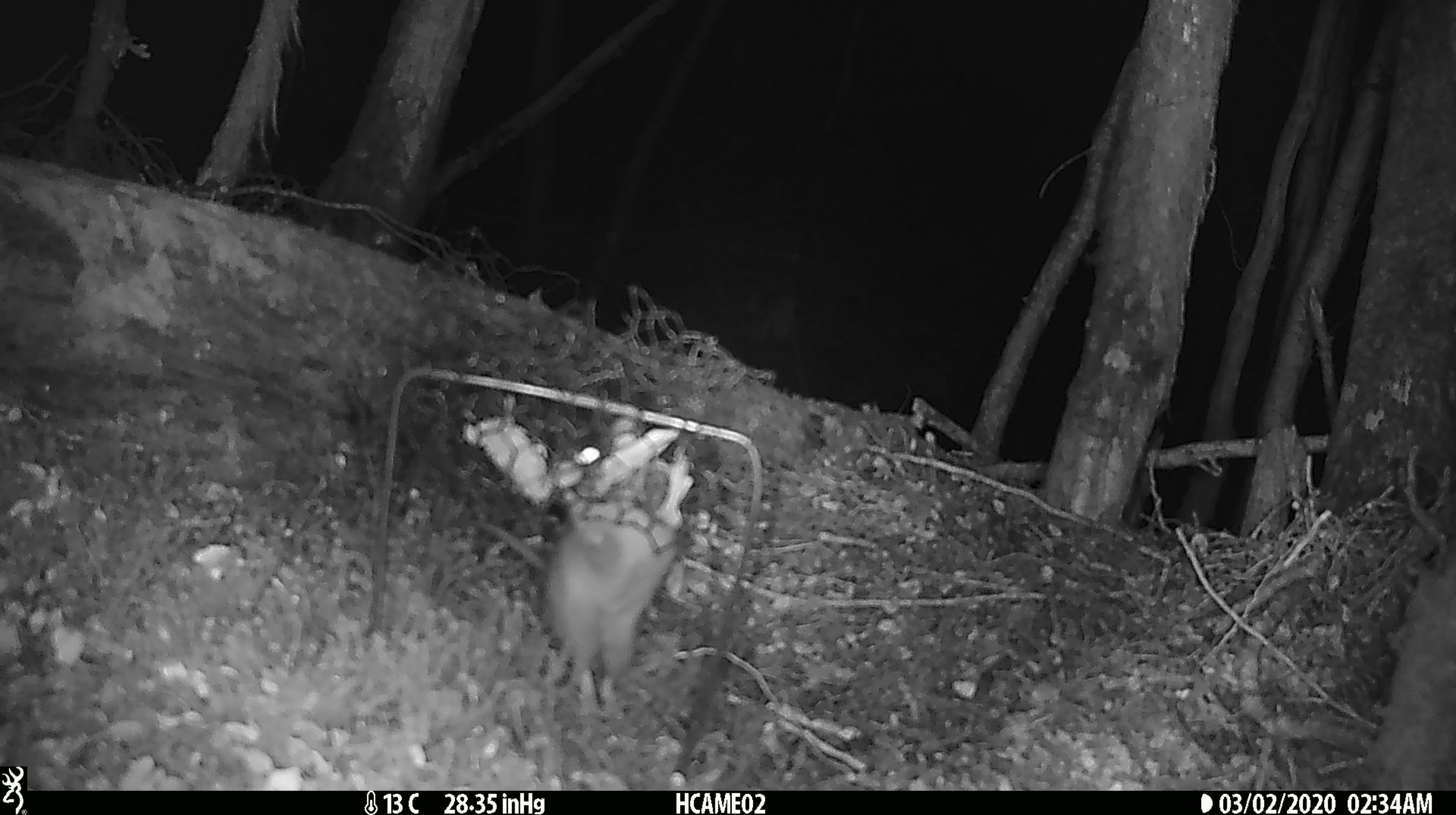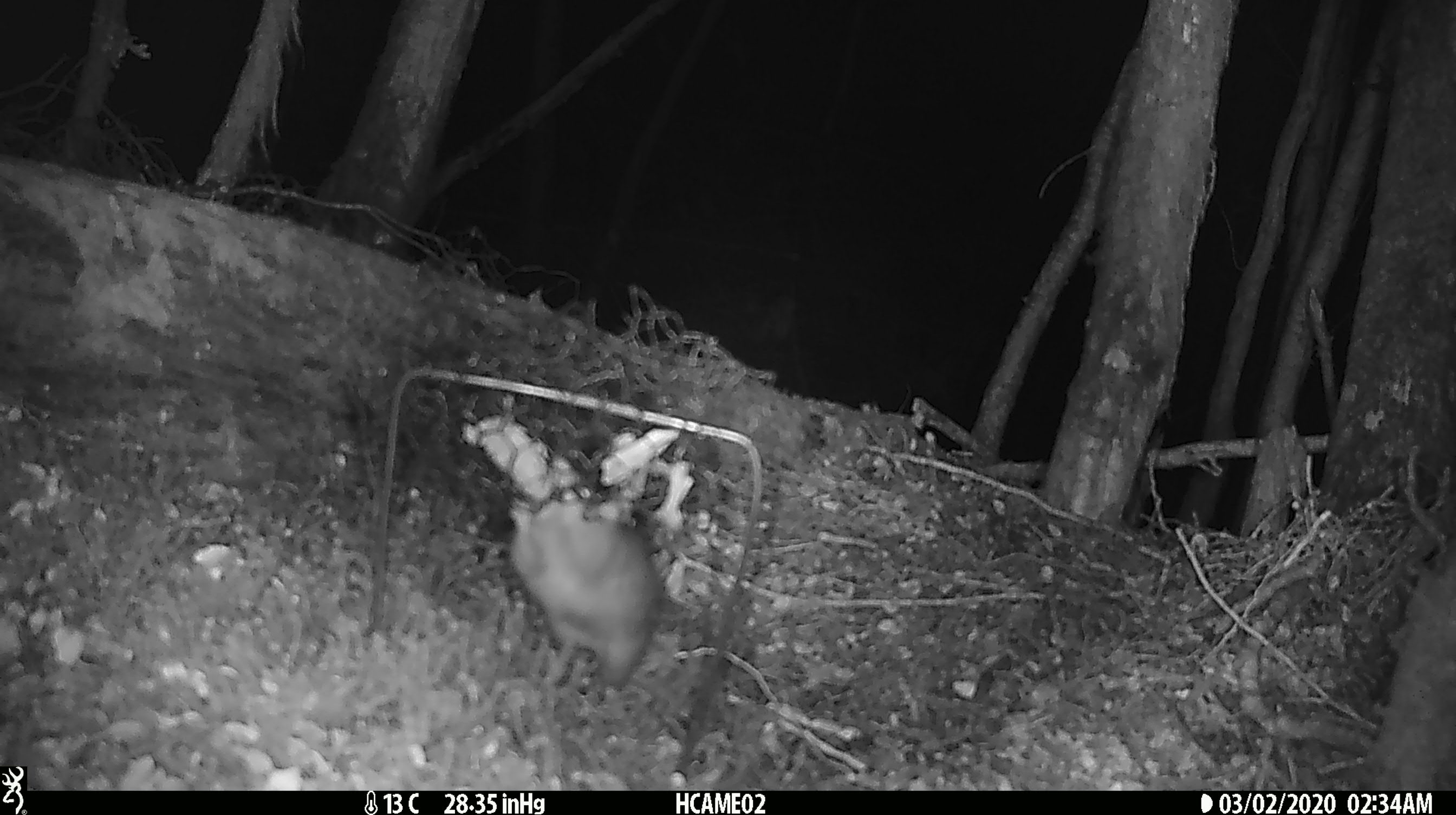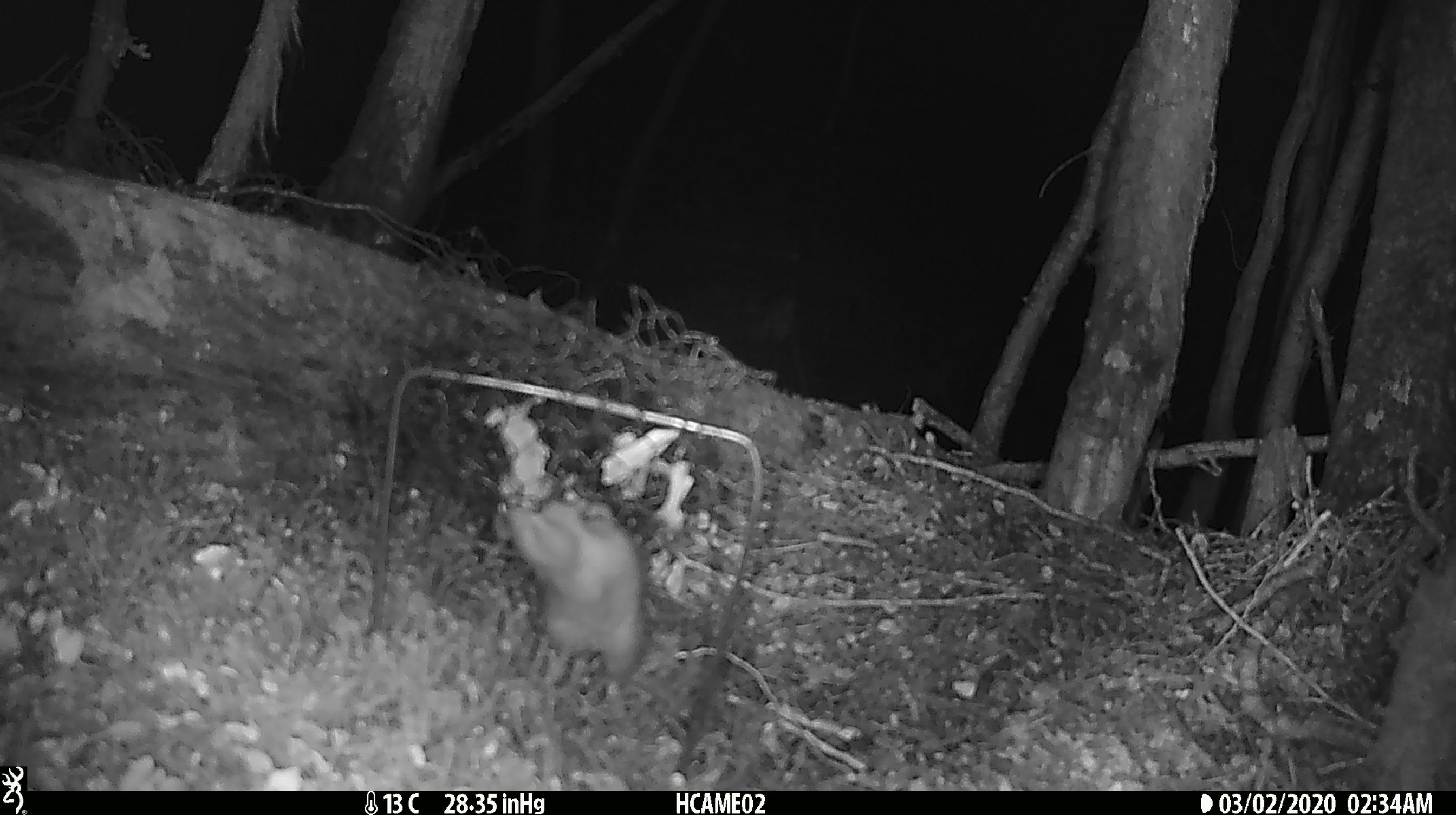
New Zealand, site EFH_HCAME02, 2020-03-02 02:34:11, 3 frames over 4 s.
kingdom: Animalia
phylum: Chordata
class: Mammalia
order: Rodentia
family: Muridae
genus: Rattus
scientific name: Rattus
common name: rat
Rat (Rattus).